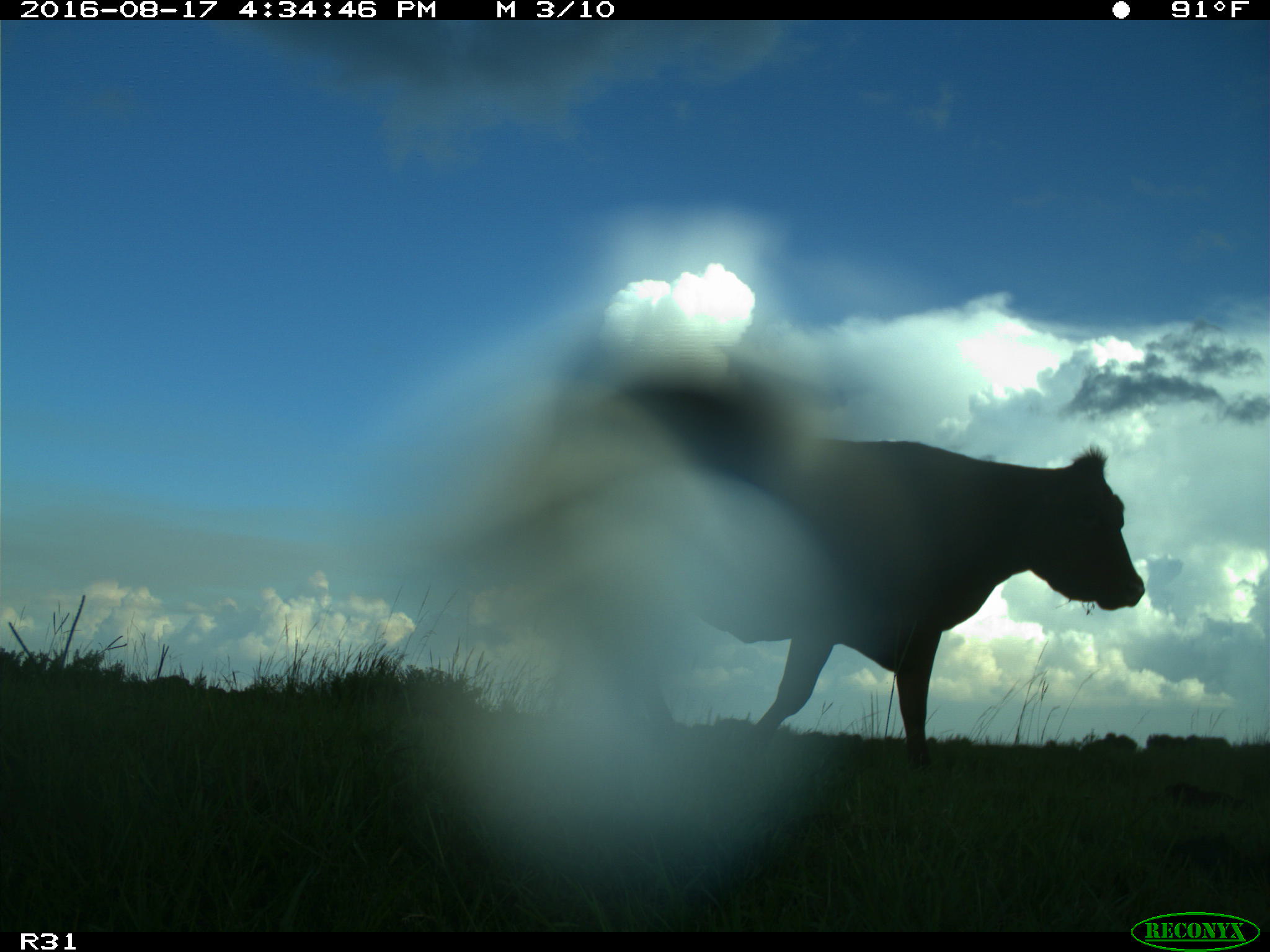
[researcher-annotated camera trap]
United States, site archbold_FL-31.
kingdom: Animalia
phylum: Chordata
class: Mammalia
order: Artiodactyla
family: Bovidae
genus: Bos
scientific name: Bos taurus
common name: domestic cow